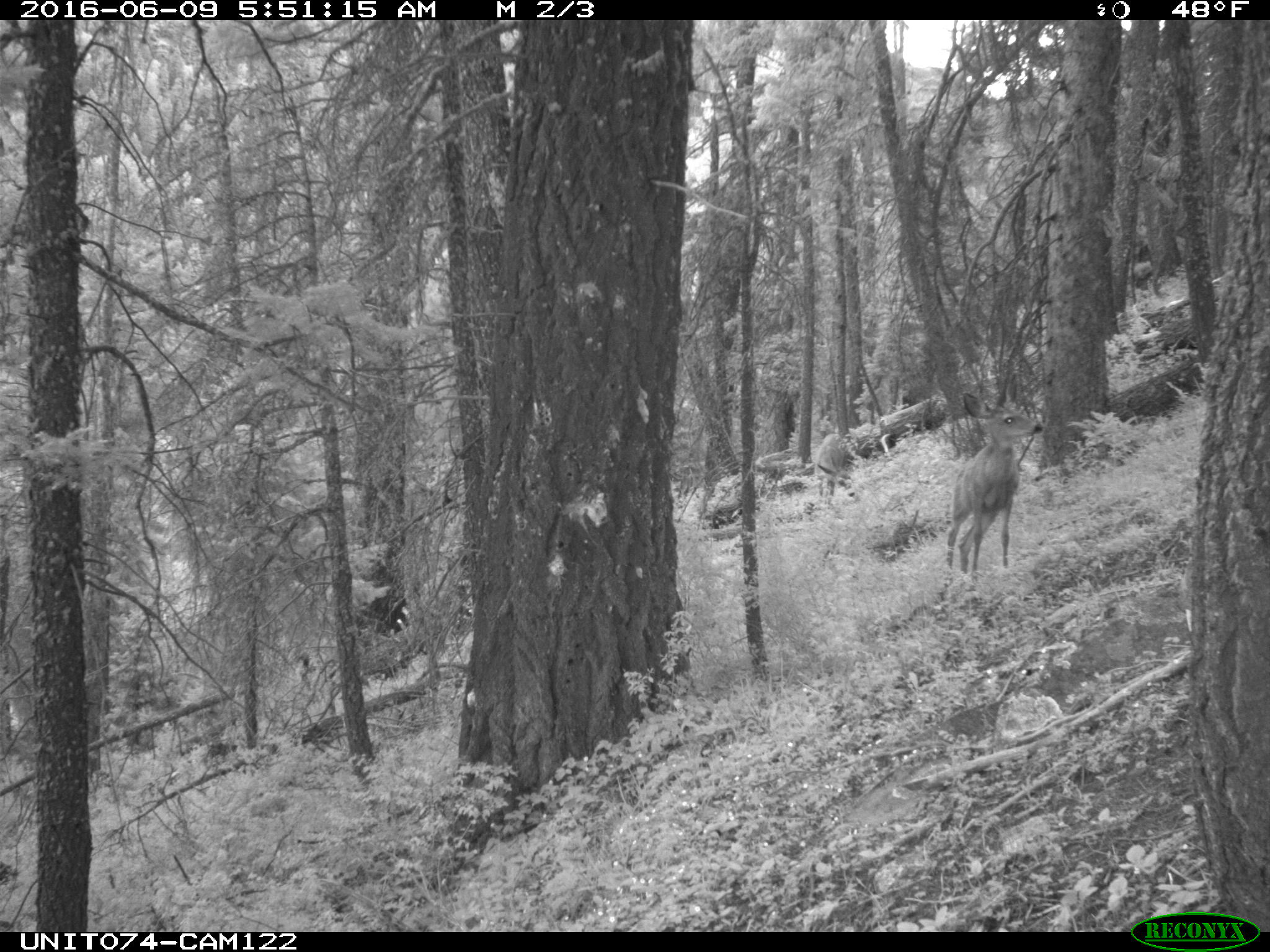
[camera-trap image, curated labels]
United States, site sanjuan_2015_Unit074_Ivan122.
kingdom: Animalia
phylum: Chordata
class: Mammalia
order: Artiodactyla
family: Cervidae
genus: Odocoileus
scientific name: Odocoileus hemionus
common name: mule deer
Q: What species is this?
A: Odocoileus hemionus (mule deer).